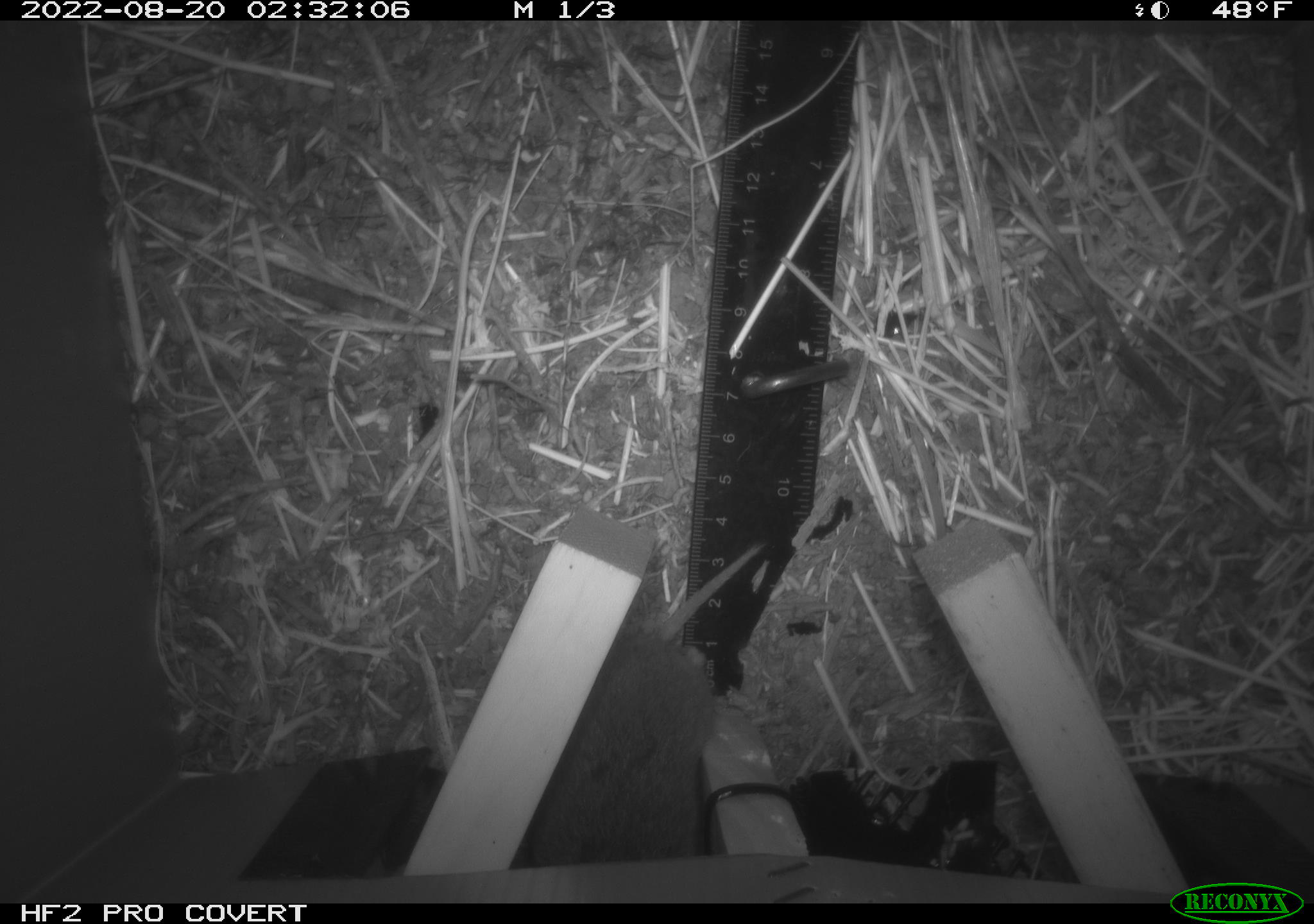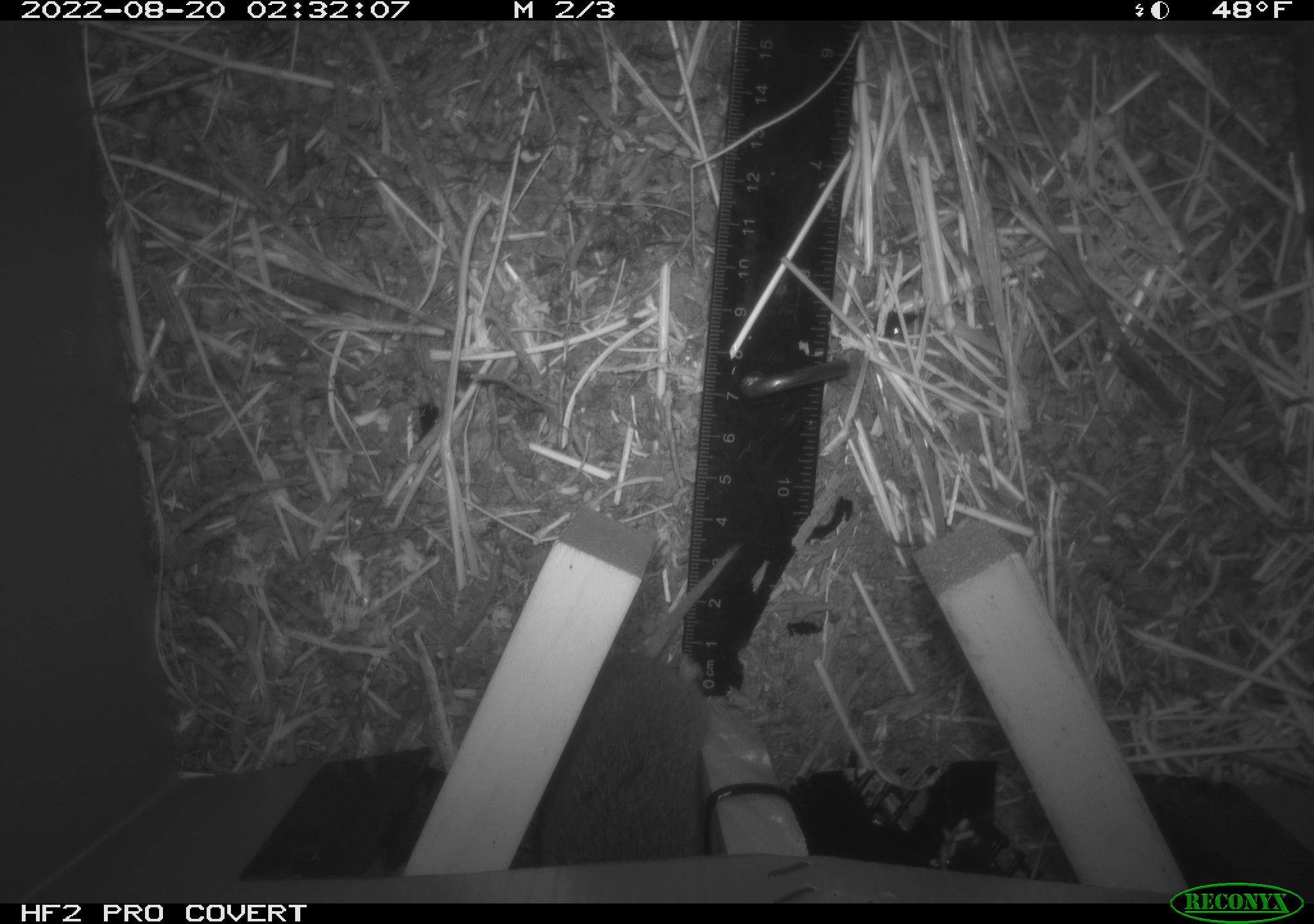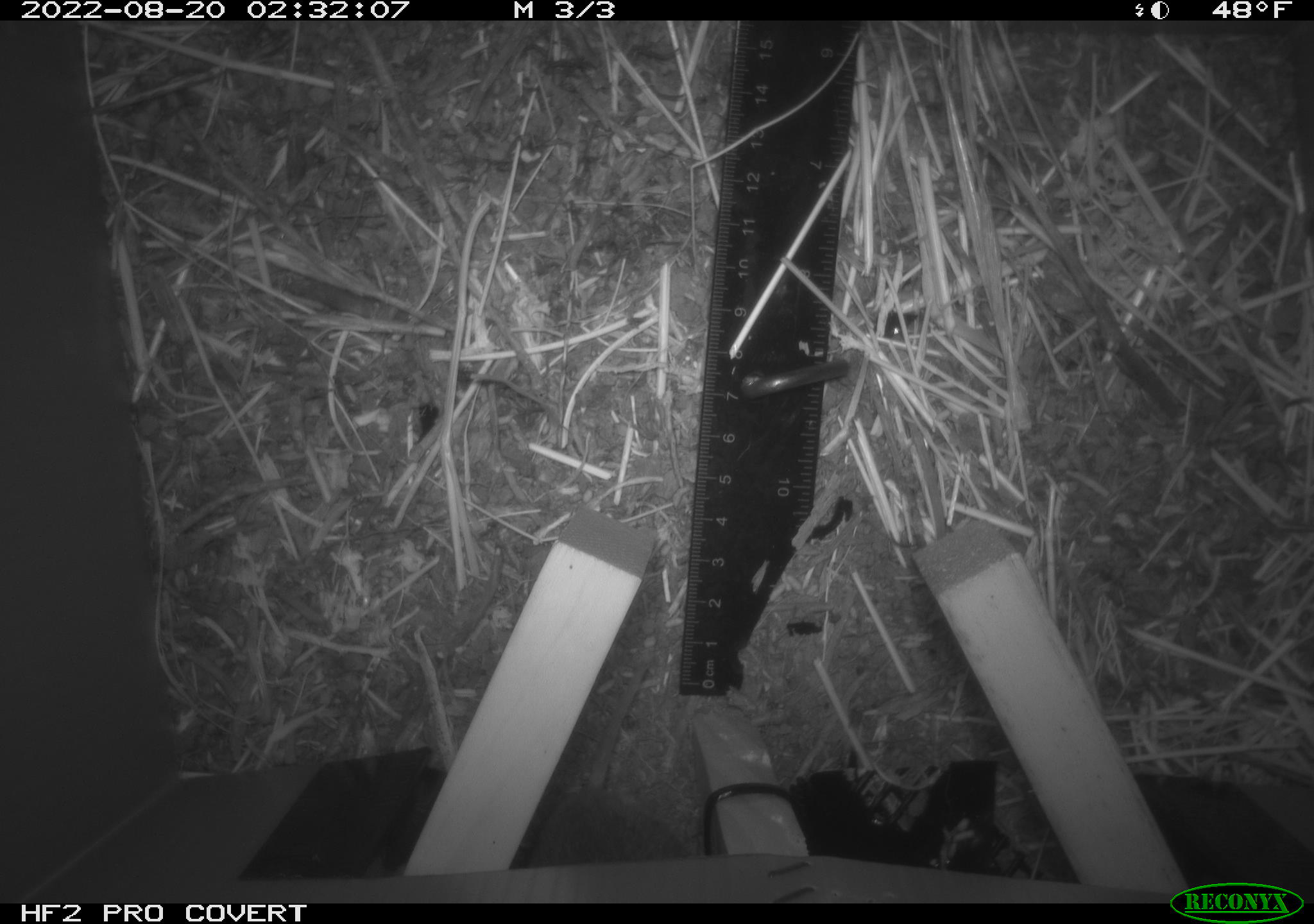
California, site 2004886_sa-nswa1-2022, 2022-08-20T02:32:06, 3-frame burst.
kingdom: Animalia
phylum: Chordata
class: Mammalia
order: Rodentia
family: Cricetidae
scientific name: Cricetidae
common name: hamsters, voles, lemmings, and allies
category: cricetidae family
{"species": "cricetidae family (hamsters, voles, lemmings, and allies) (Cricetidae)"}